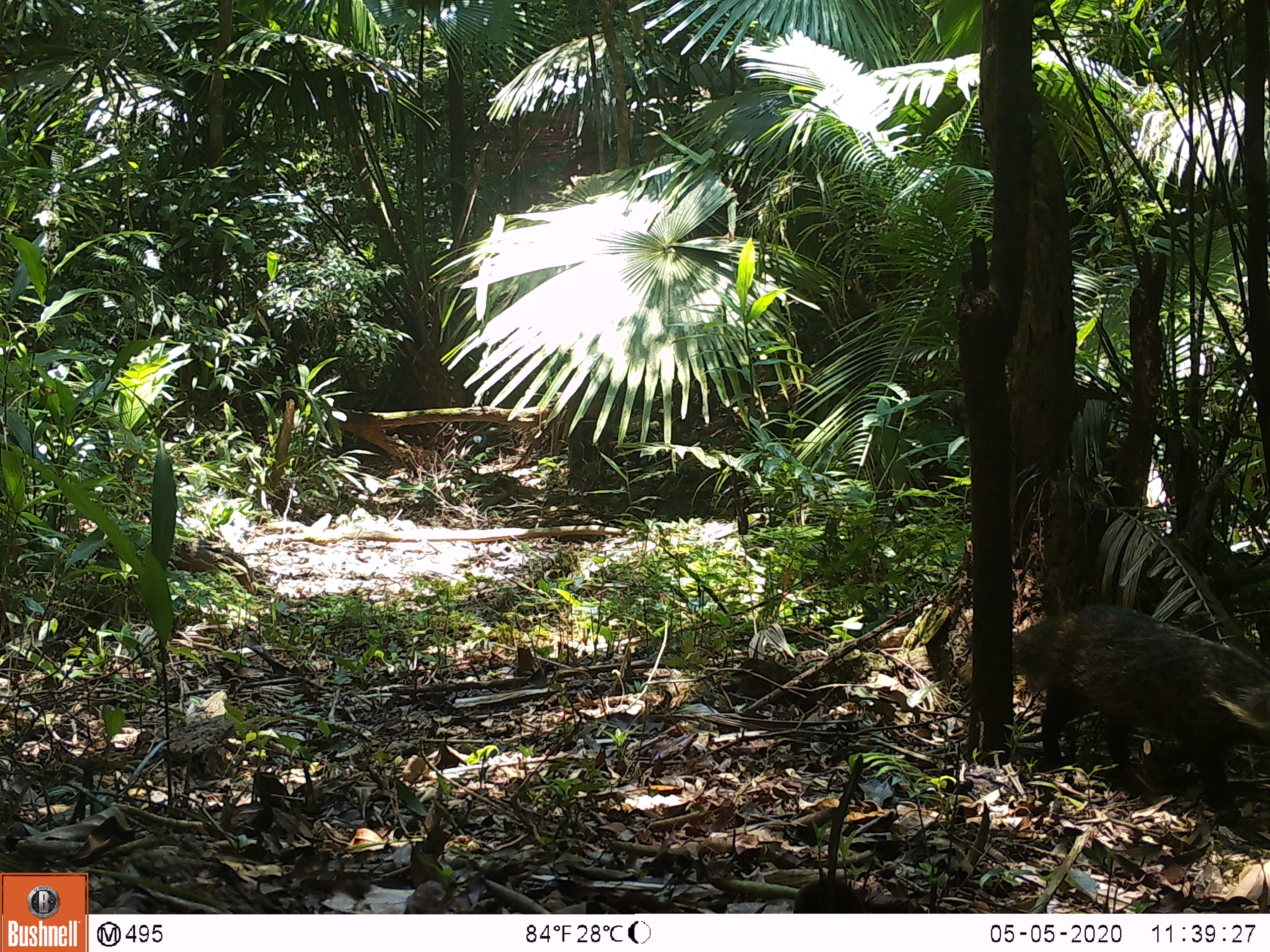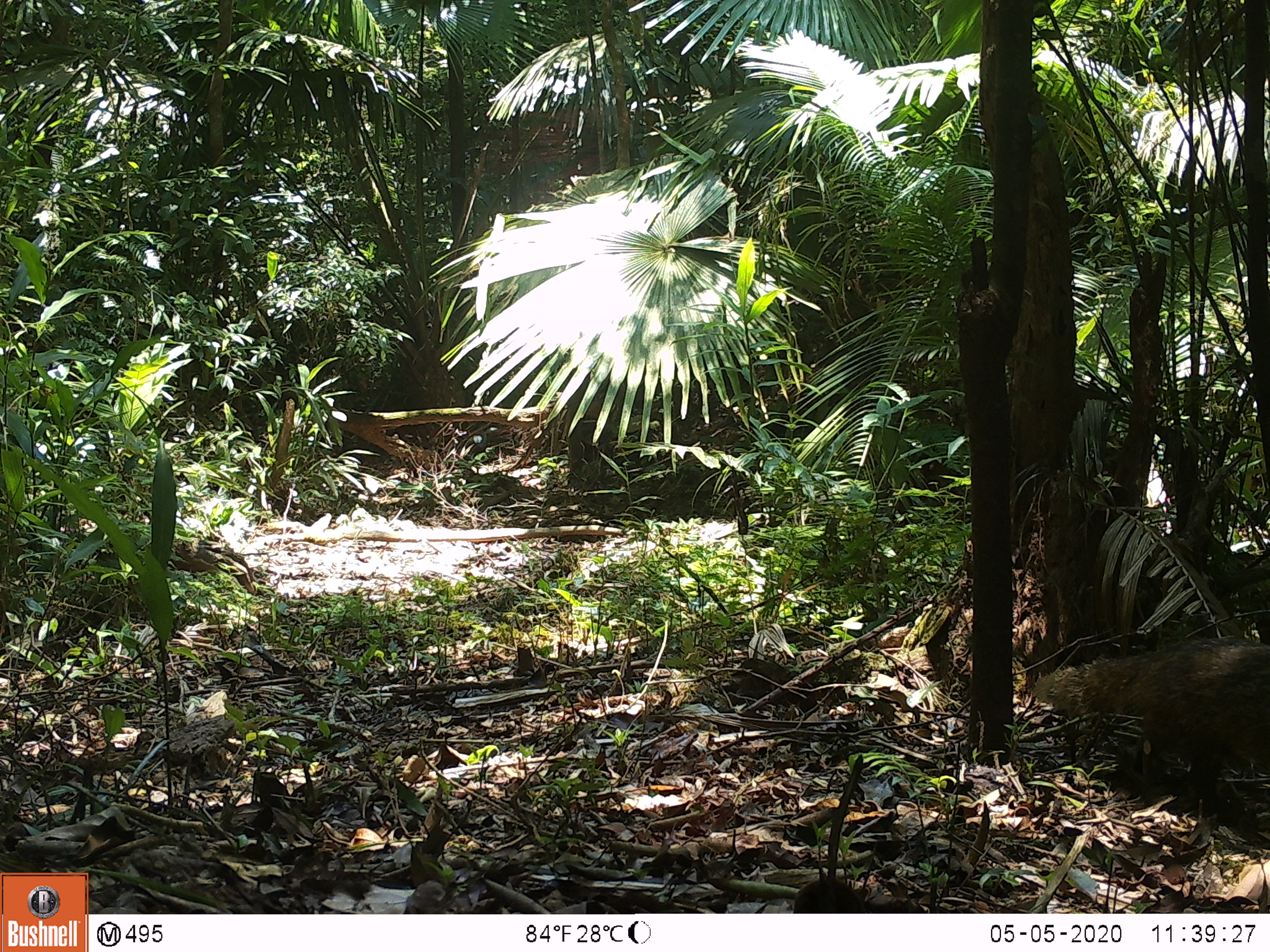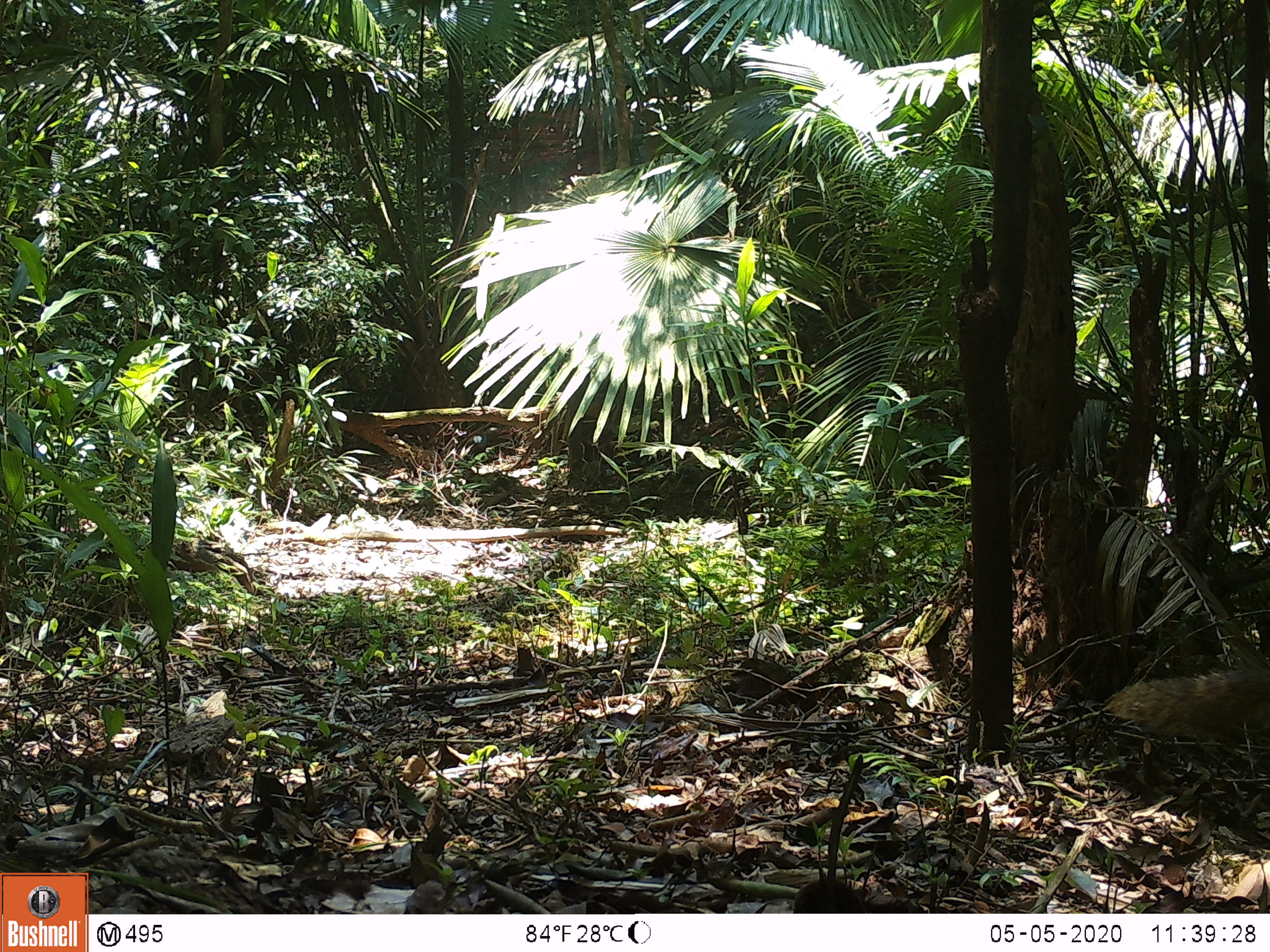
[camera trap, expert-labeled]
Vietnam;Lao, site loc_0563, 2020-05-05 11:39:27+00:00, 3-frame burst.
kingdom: Animalia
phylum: Chordata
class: Mammalia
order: Carnivora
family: Herpestidae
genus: Urva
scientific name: Urva urva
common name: crab-eating mongoose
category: crab eating mongoose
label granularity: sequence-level